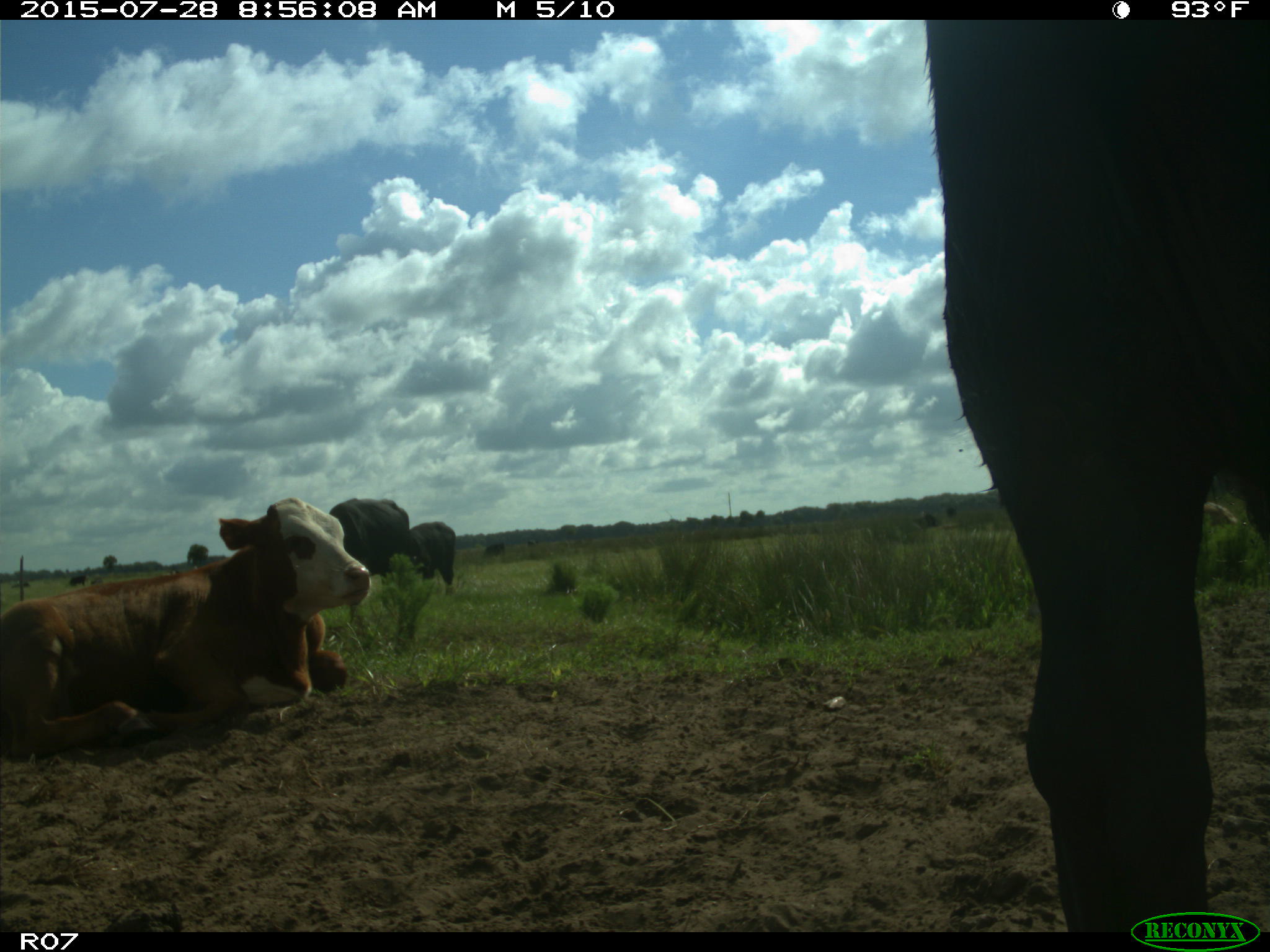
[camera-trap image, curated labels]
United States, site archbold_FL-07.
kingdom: Animalia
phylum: Chordata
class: Mammalia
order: Artiodactyla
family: Bovidae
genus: Bos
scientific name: Bos taurus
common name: domestic cow